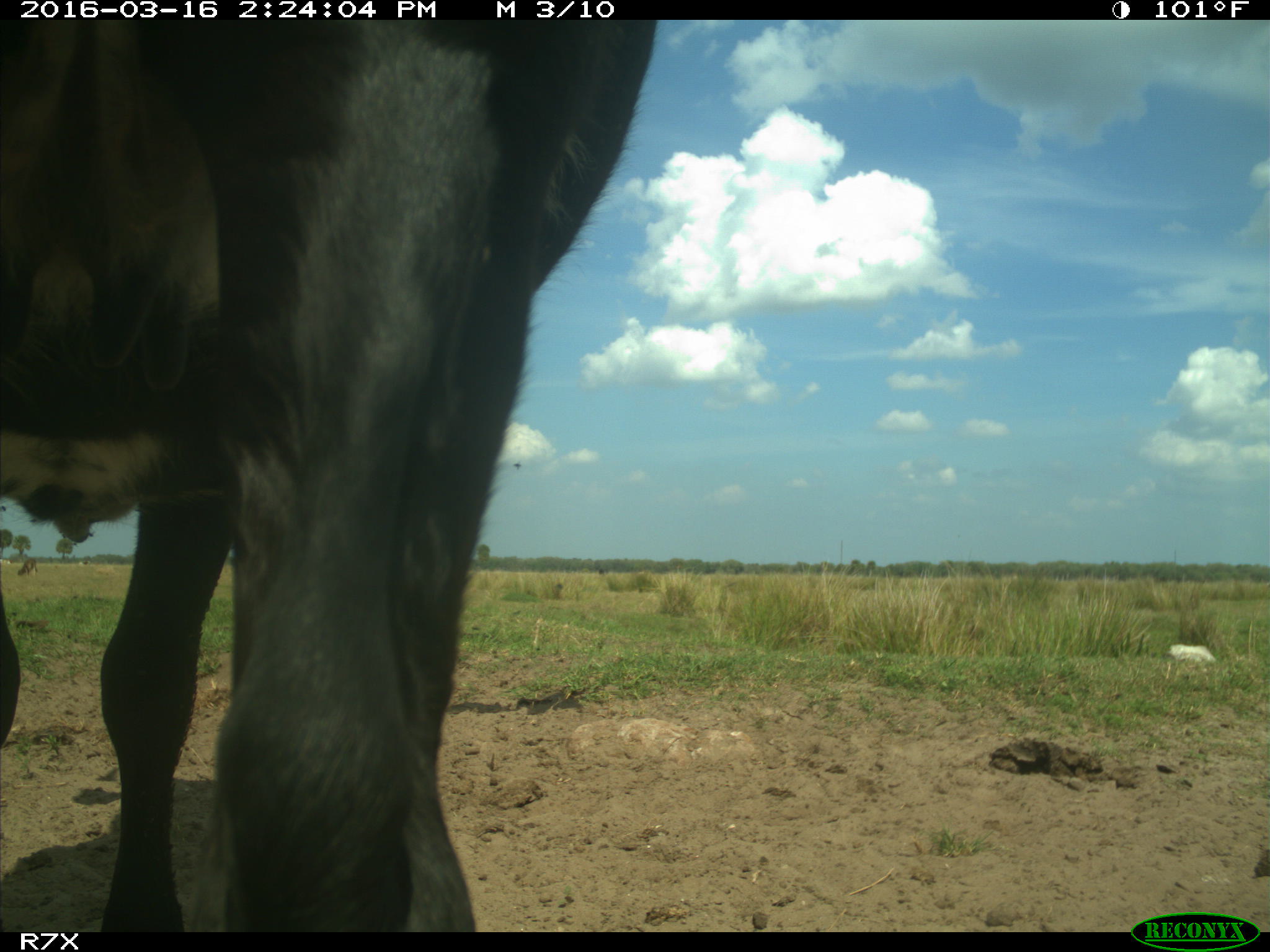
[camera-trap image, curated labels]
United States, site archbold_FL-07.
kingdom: Animalia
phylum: Chordata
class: Mammalia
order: Artiodactyla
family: Bovidae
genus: Bos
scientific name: Bos taurus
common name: domestic cow